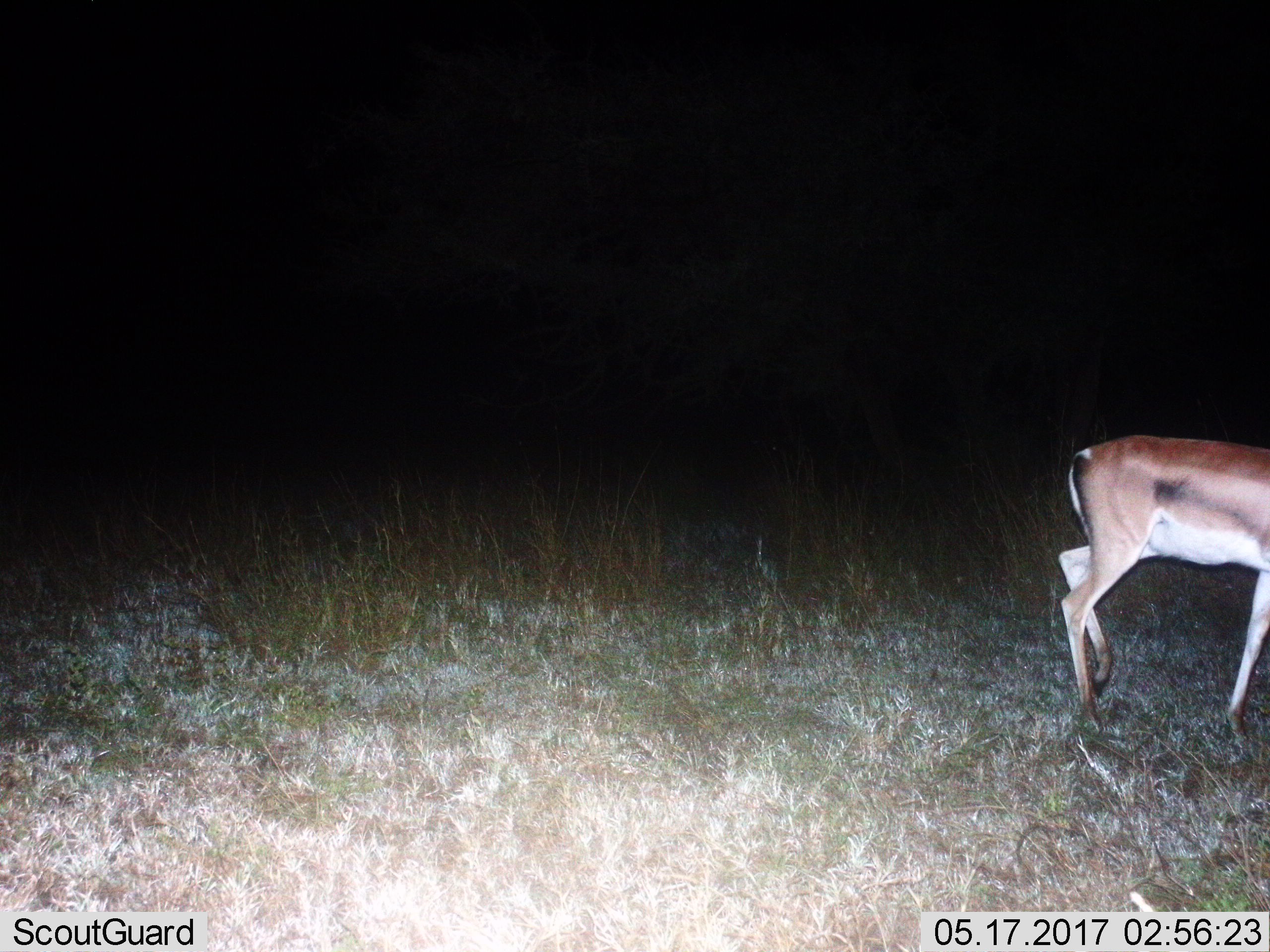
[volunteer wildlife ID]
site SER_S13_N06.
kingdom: Animalia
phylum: Chordata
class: Mammalia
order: Artiodactyla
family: Bovidae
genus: Nanger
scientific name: Nanger granti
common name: grant's gazelle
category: gazellegrants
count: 1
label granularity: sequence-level